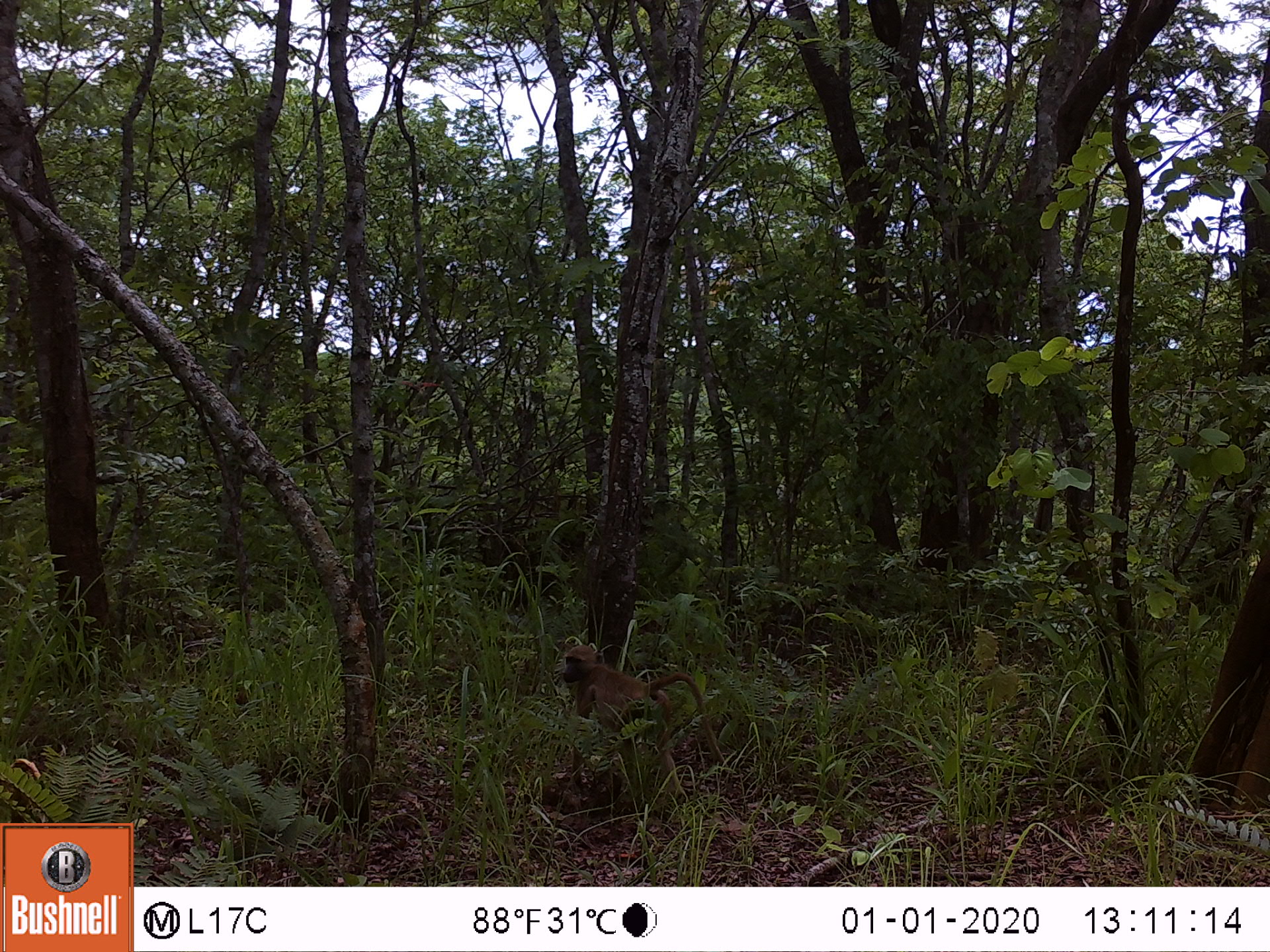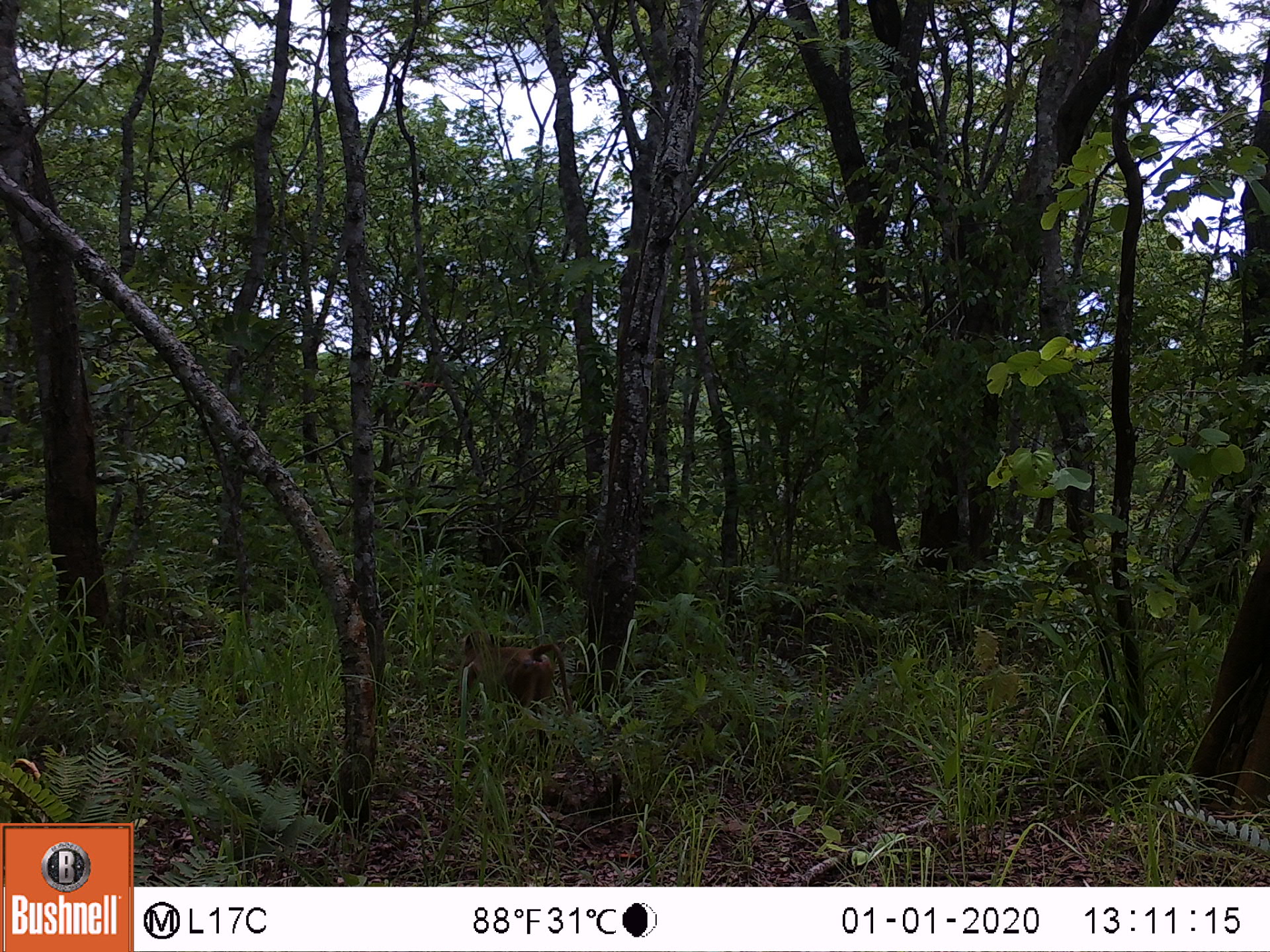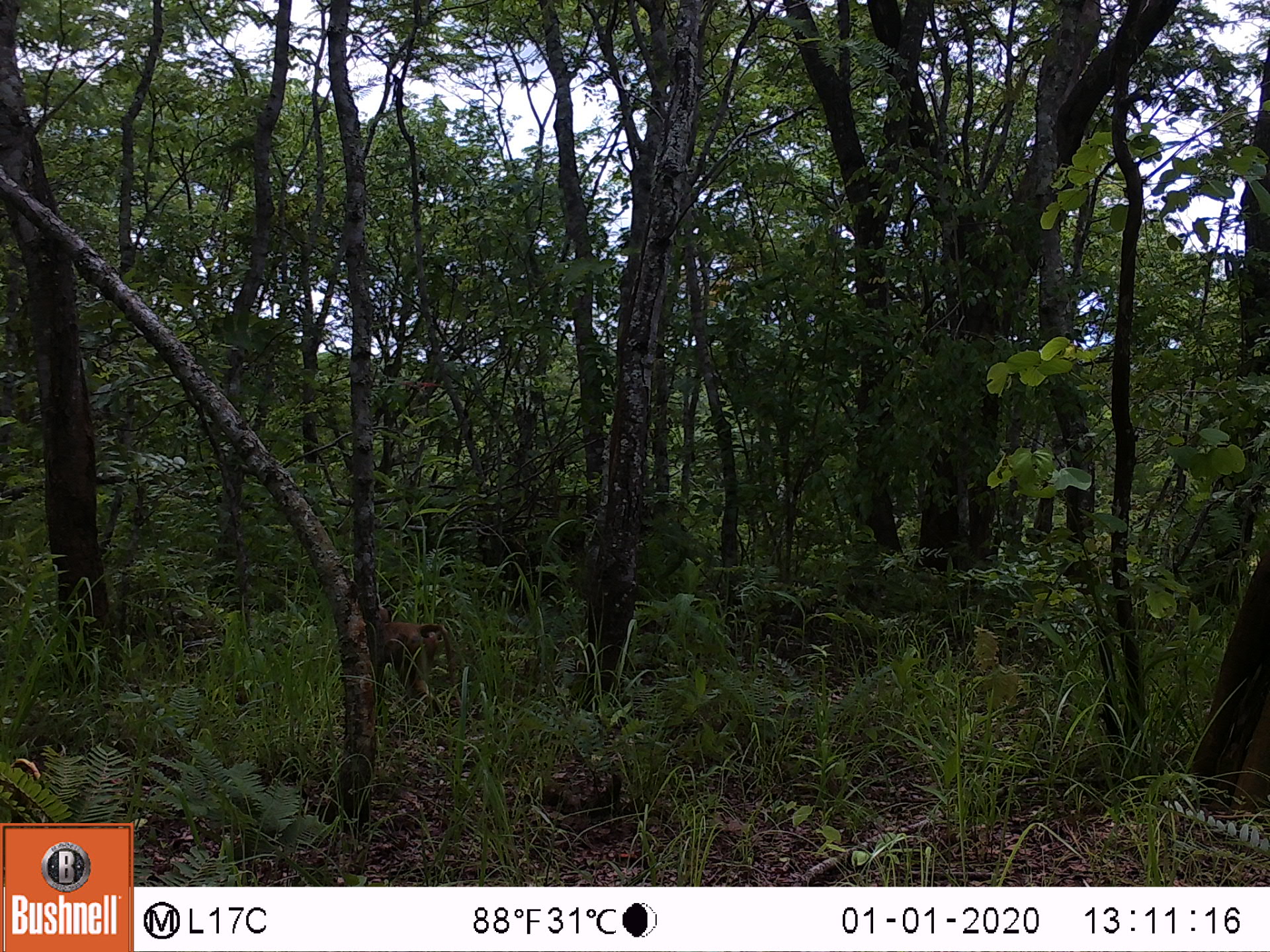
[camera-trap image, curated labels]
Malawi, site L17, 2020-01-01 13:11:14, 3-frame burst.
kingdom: Animalia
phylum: Chordata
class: Mammalia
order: Primates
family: Cercopithecidae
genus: Papio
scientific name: Papio cynocephalus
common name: yellow baboon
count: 1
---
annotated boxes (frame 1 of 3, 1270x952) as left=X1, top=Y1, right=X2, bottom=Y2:
yellow baboon: left=555, top=643, right=725, bottom=766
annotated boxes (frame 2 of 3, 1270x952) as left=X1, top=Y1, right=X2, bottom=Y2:
yellow baboon: left=454, top=626, right=575, bottom=725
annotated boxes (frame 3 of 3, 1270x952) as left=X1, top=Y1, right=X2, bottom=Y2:
yellow baboon: left=373, top=602, right=459, bottom=705